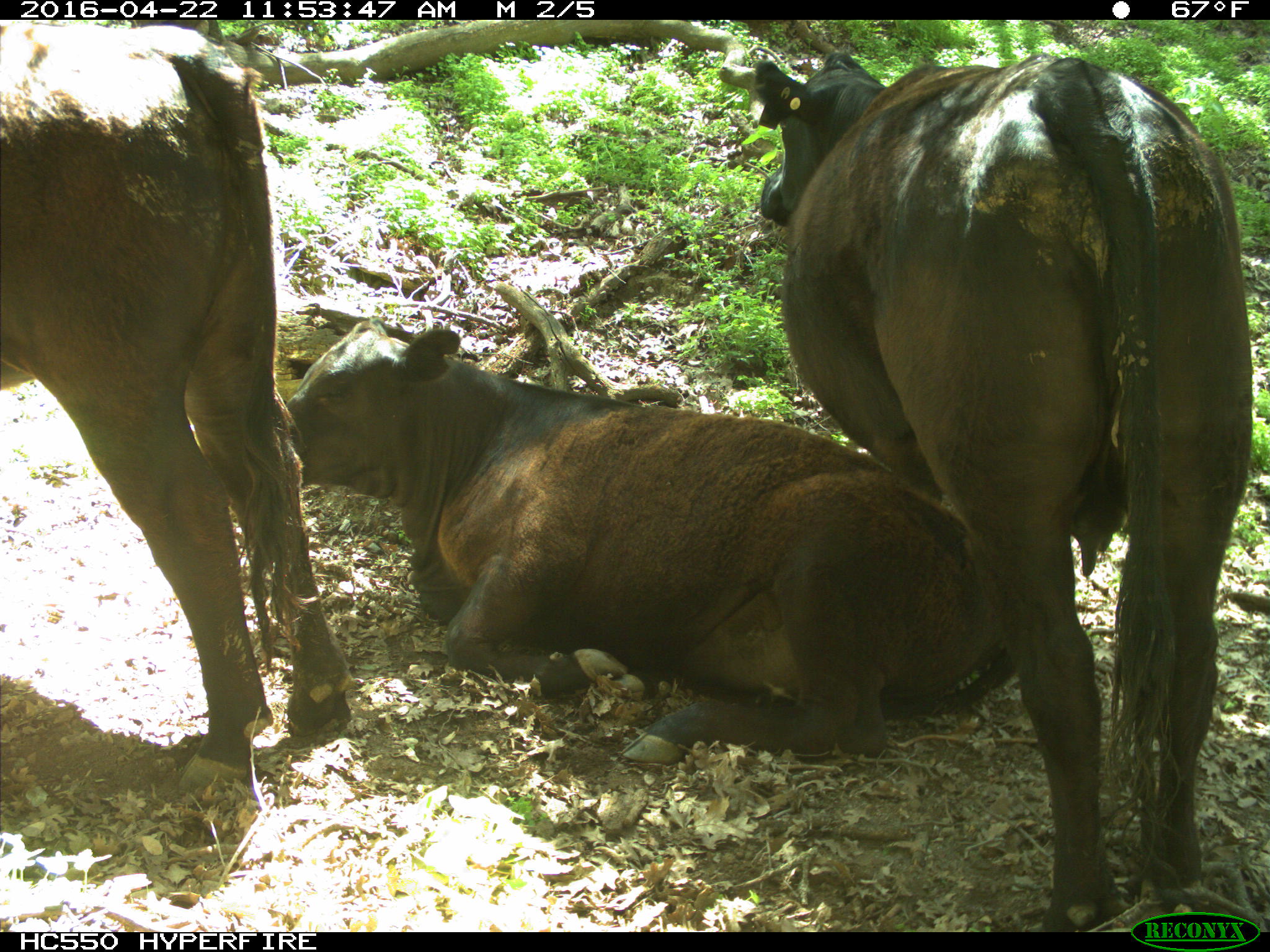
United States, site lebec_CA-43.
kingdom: Animalia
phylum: Chordata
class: Mammalia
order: Artiodactyla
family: Bovidae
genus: Bos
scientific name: Bos taurus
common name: domestic cow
Bos taurus (domestic cow).